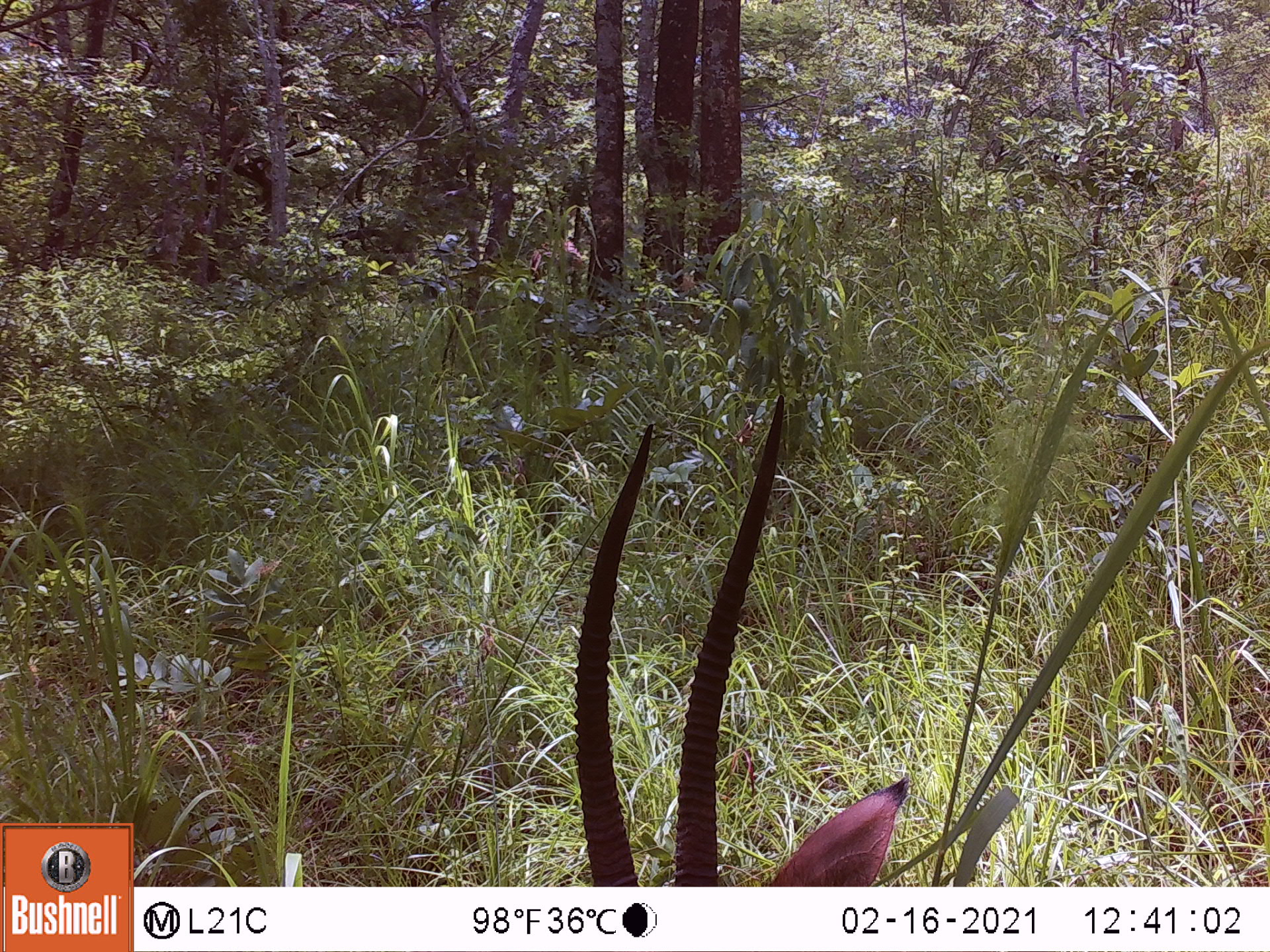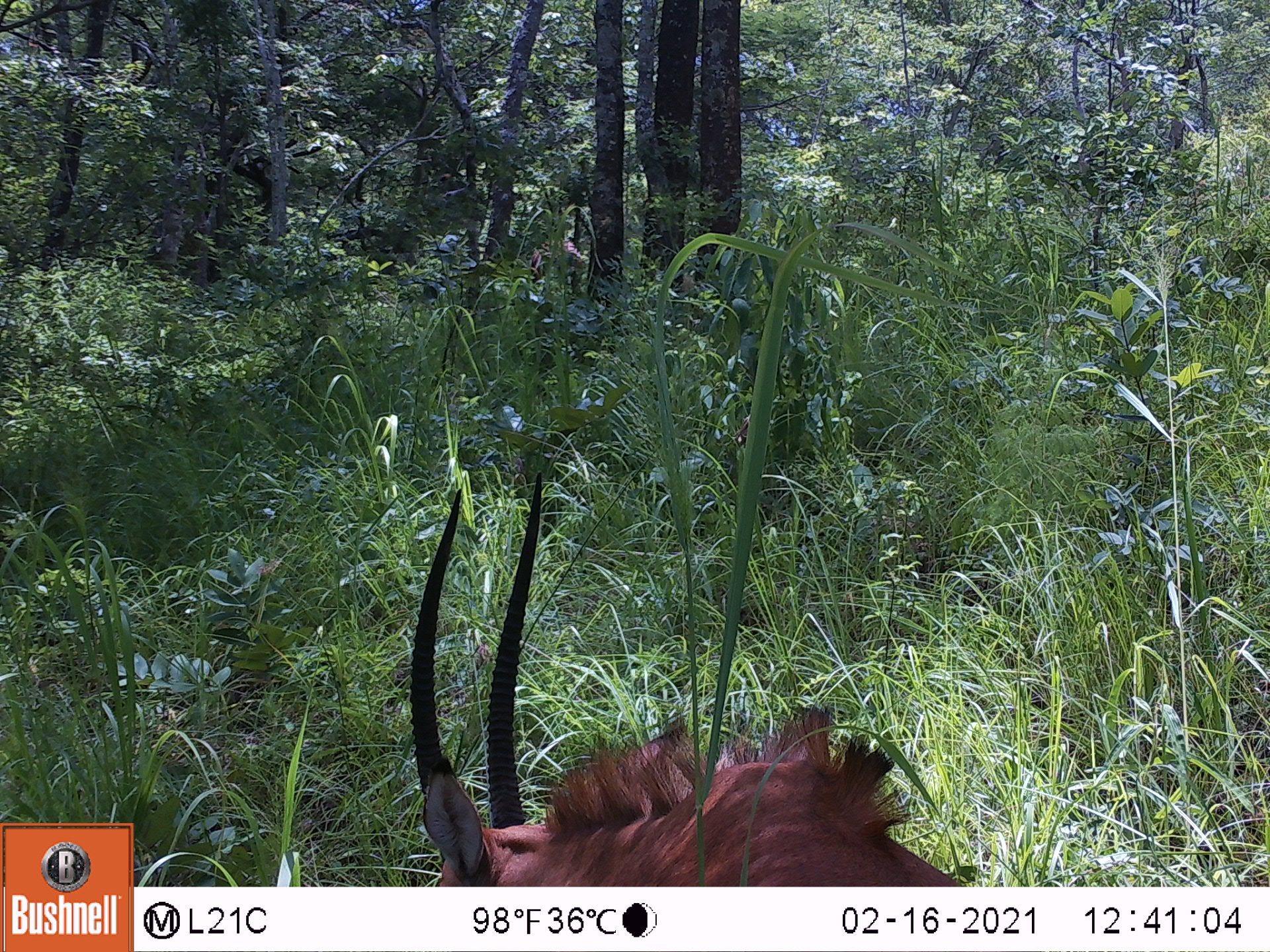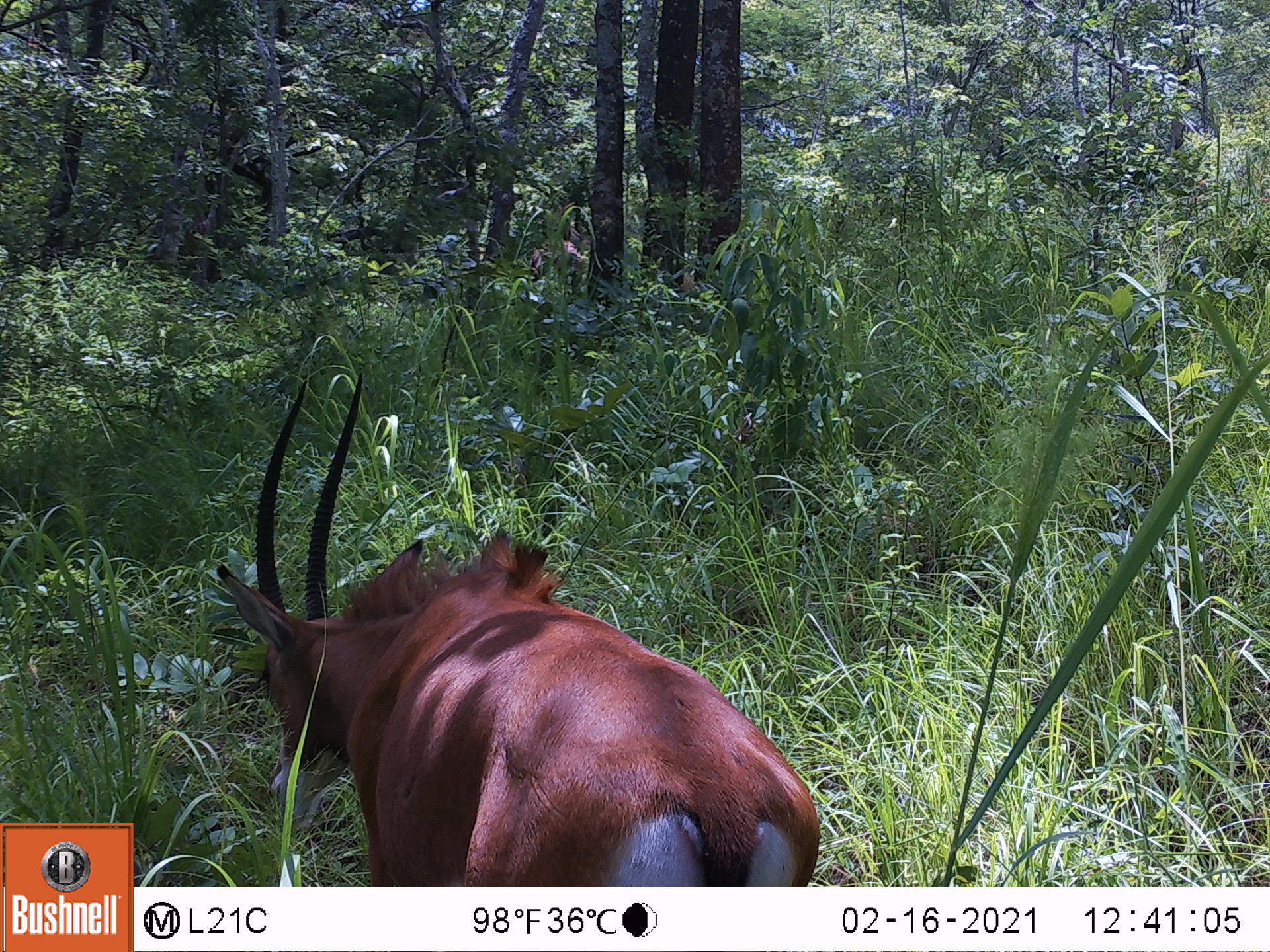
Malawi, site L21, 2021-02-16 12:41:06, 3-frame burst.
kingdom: Animalia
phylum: Chordata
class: Mammalia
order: Artiodactyla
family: Bovidae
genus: Hippotragus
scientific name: Hippotragus niger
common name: sable antelope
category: sable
Sable (sable antelope) (Hippotragus niger), count 1.